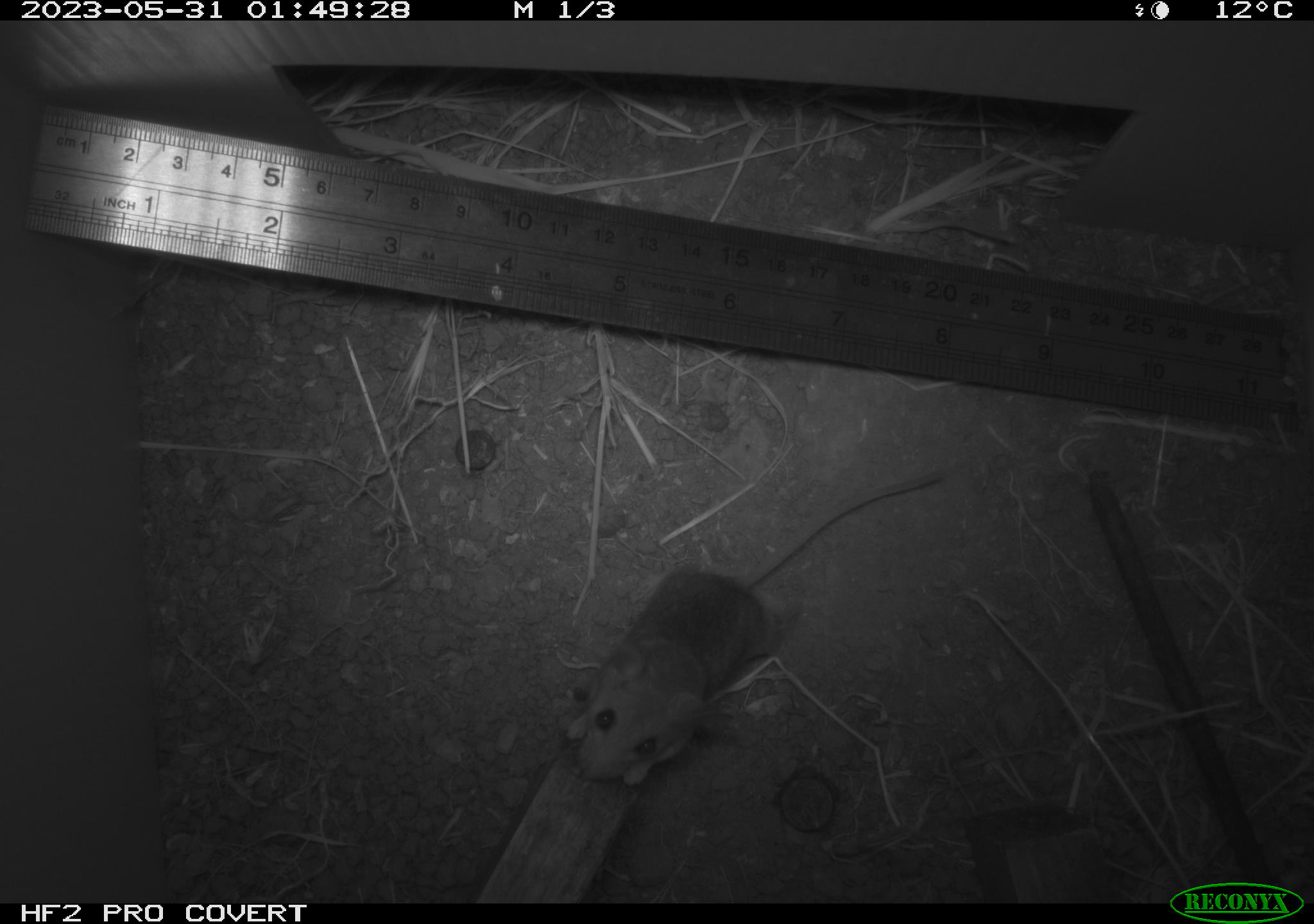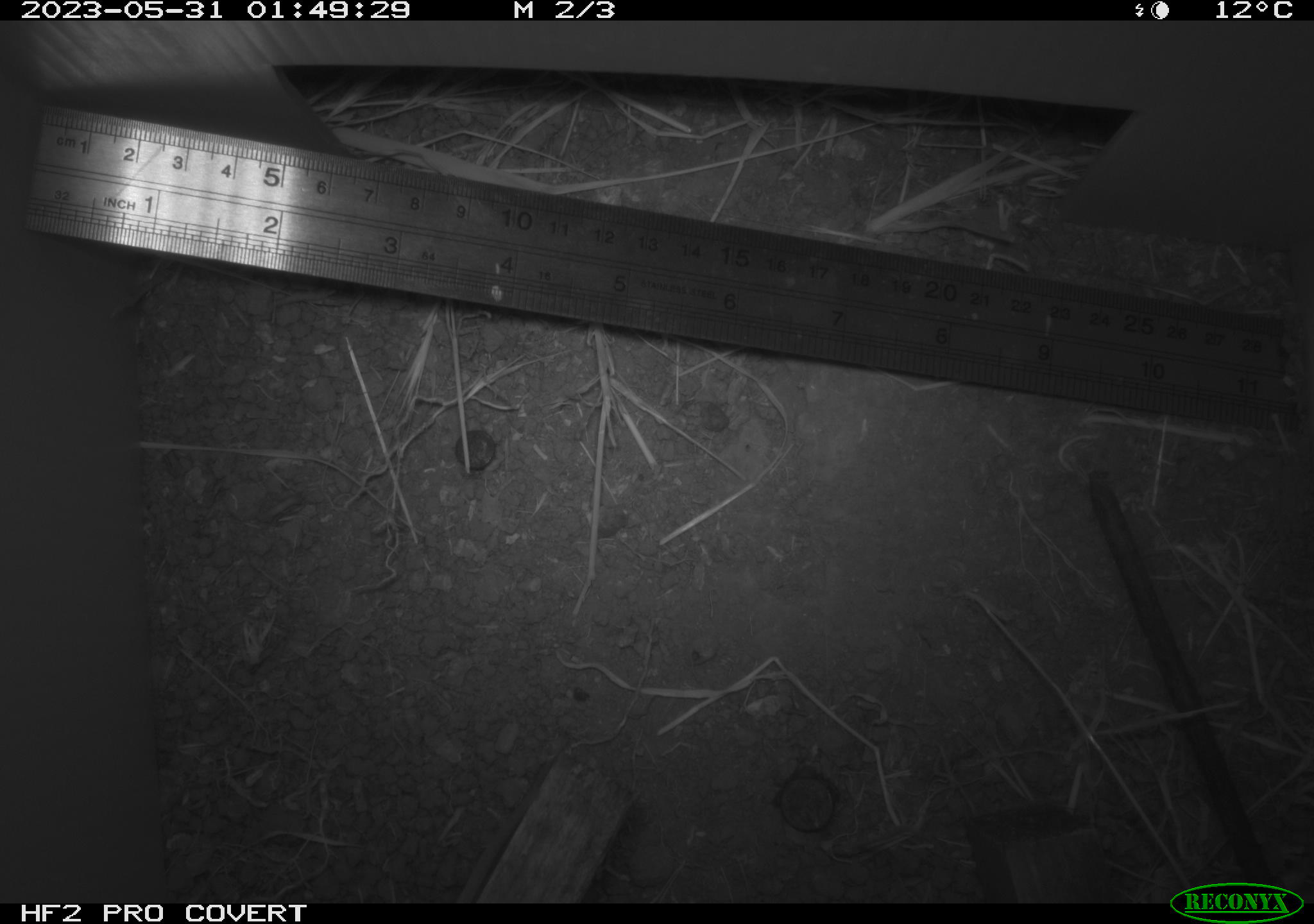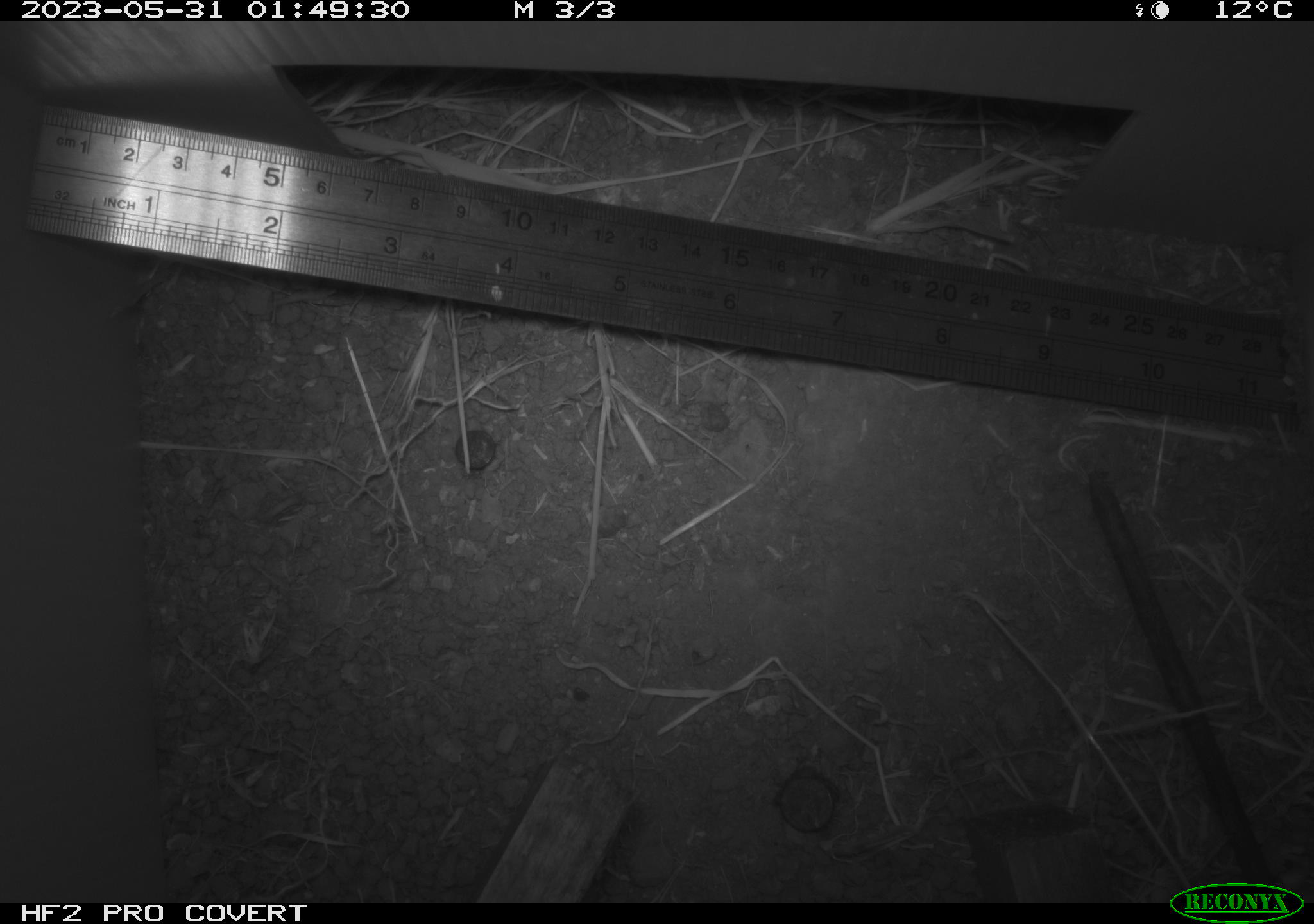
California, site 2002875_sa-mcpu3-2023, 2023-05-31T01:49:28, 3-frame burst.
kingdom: Animalia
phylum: Chordata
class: Mammalia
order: Rodentia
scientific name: Rodentia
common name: mouse species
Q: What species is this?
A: Mouse species (Rodentia).